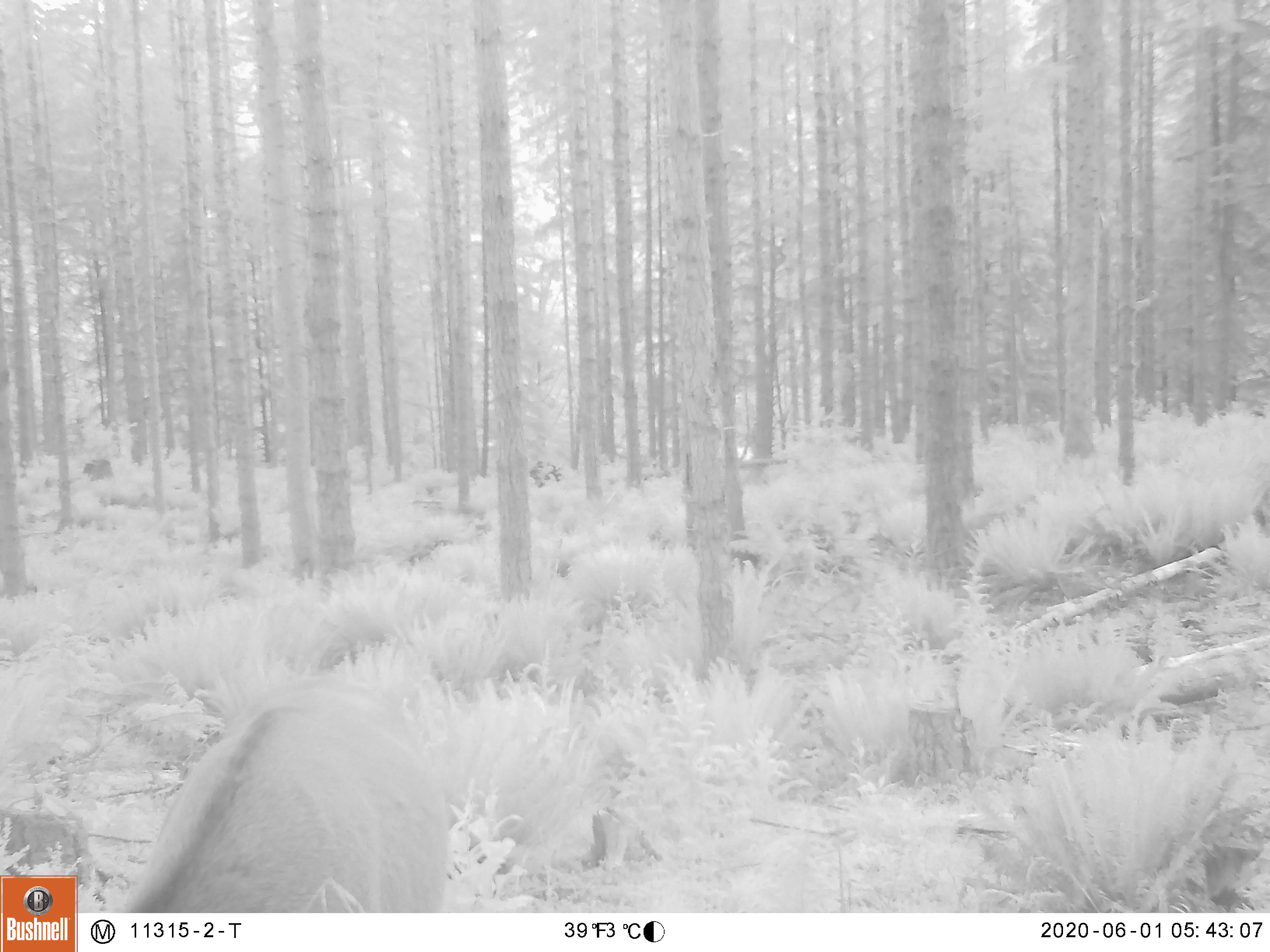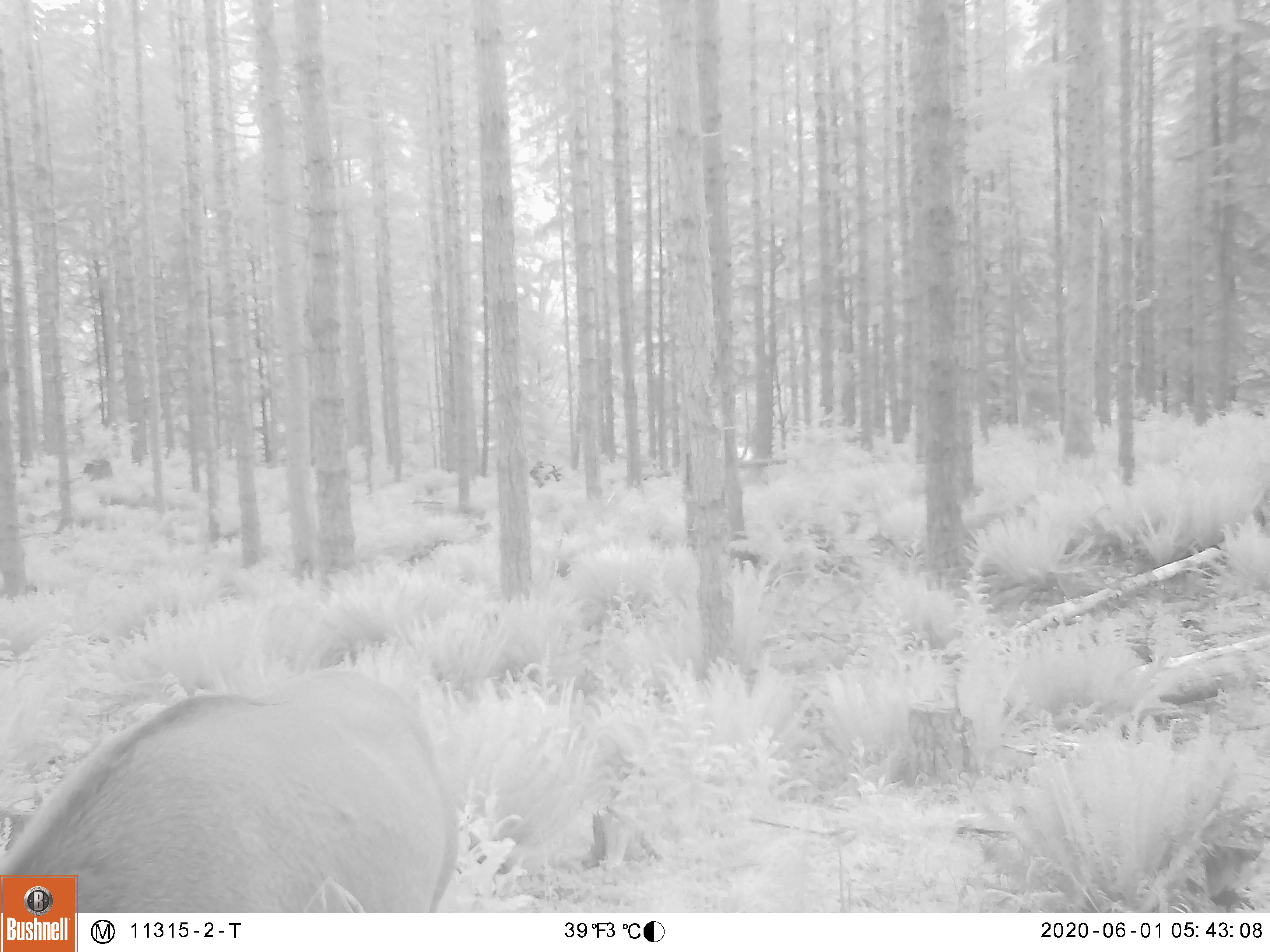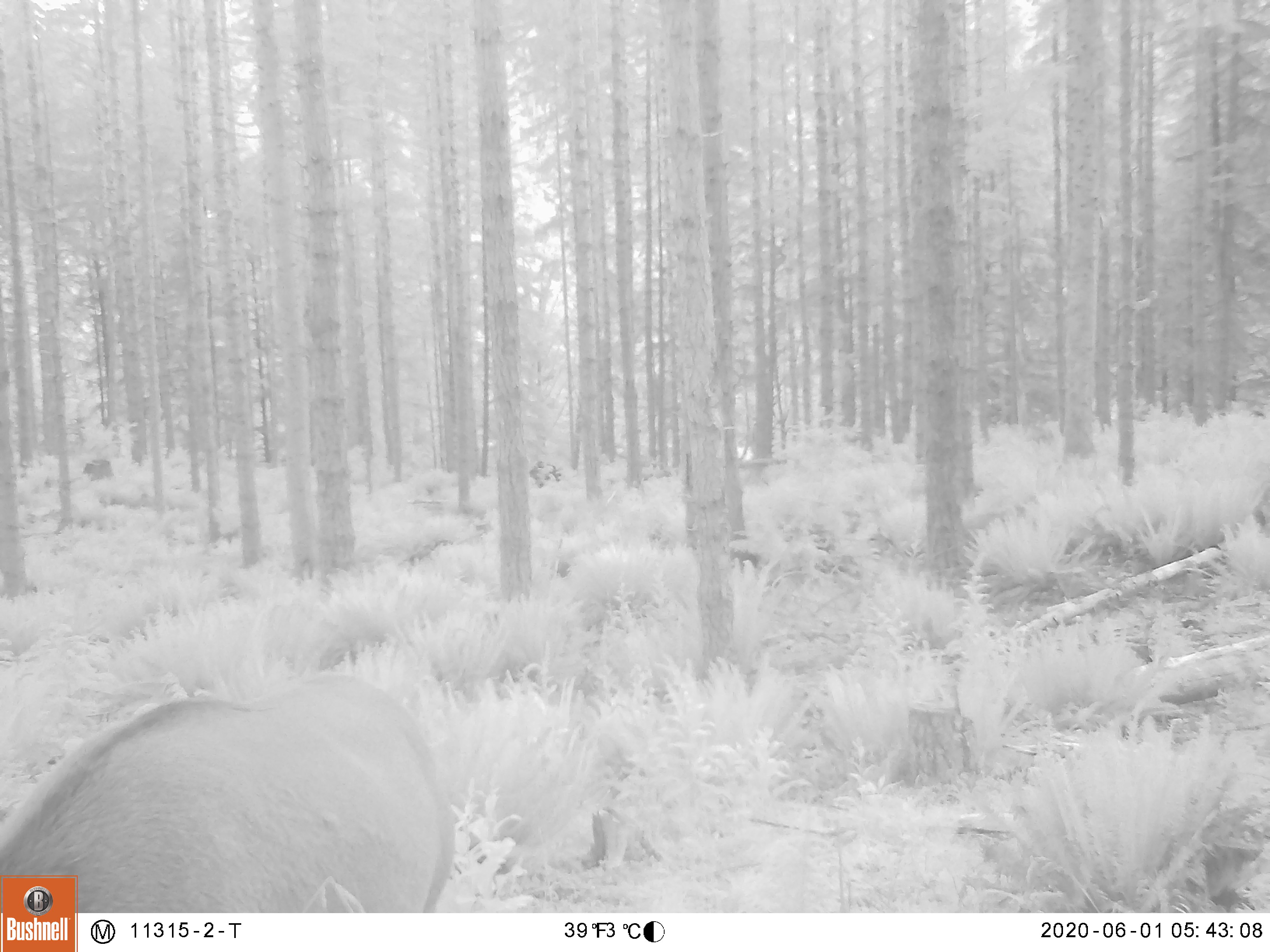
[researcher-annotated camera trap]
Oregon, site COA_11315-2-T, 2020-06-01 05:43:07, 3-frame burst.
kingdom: Animalia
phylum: Chordata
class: Mammalia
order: Artiodactyla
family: Cervidae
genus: Cervus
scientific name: Cervus canadensis roosevelti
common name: roosevelt elk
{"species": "roosevelt elk (Cervus canadensis roosevelti)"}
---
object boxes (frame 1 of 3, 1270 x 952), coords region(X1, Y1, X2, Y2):
roosevelt elk: region(104, 684, 459, 904)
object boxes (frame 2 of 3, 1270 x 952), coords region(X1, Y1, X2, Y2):
roosevelt elk: region(80, 653, 470, 904)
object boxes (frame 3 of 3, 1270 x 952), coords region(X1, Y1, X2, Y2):
roosevelt elk: region(82, 660, 468, 906)